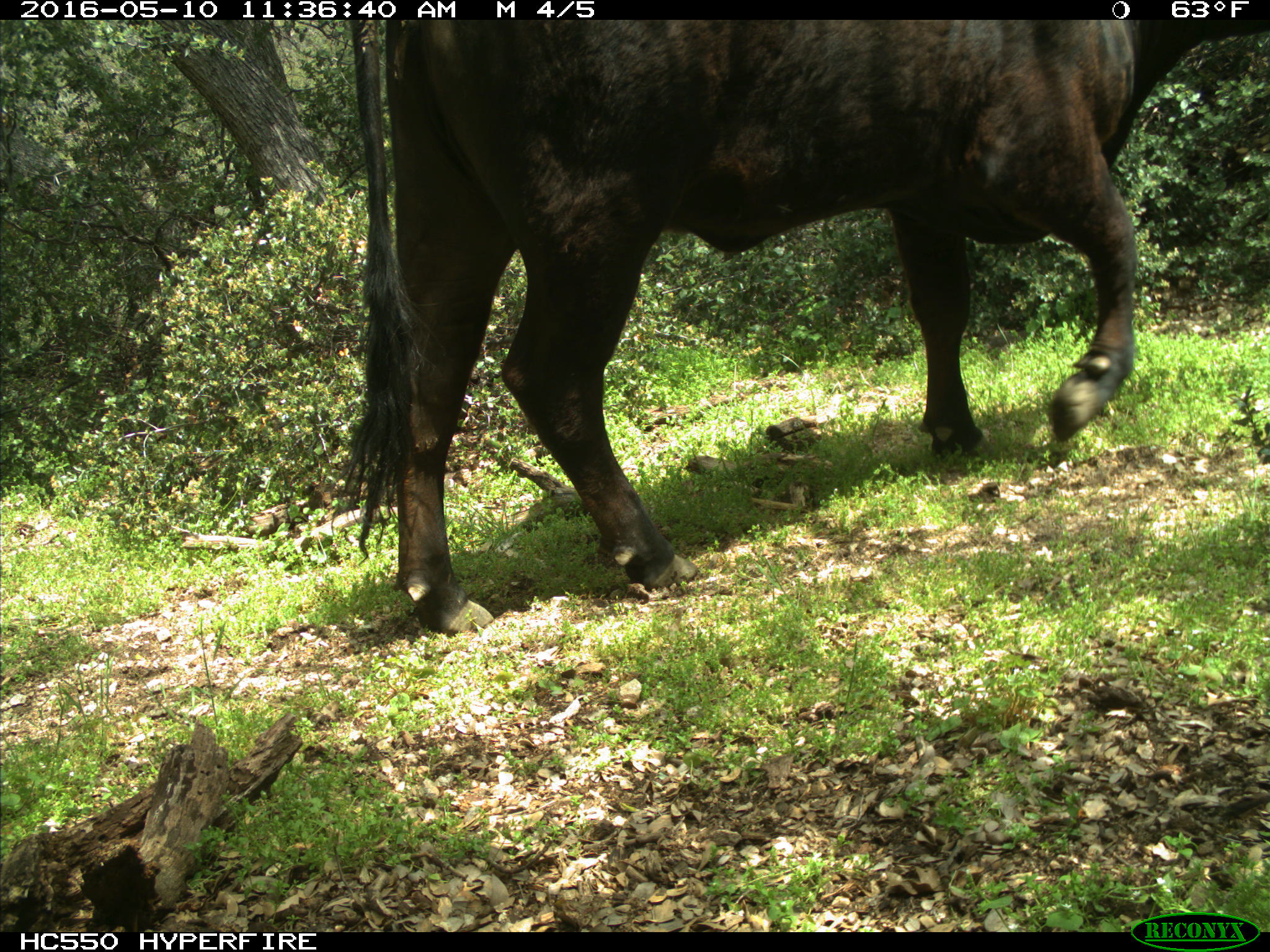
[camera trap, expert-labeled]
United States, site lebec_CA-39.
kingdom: Animalia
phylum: Chordata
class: Mammalia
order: Artiodactyla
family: Bovidae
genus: Bos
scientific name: Bos taurus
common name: domestic cow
Bos taurus (domestic cow).